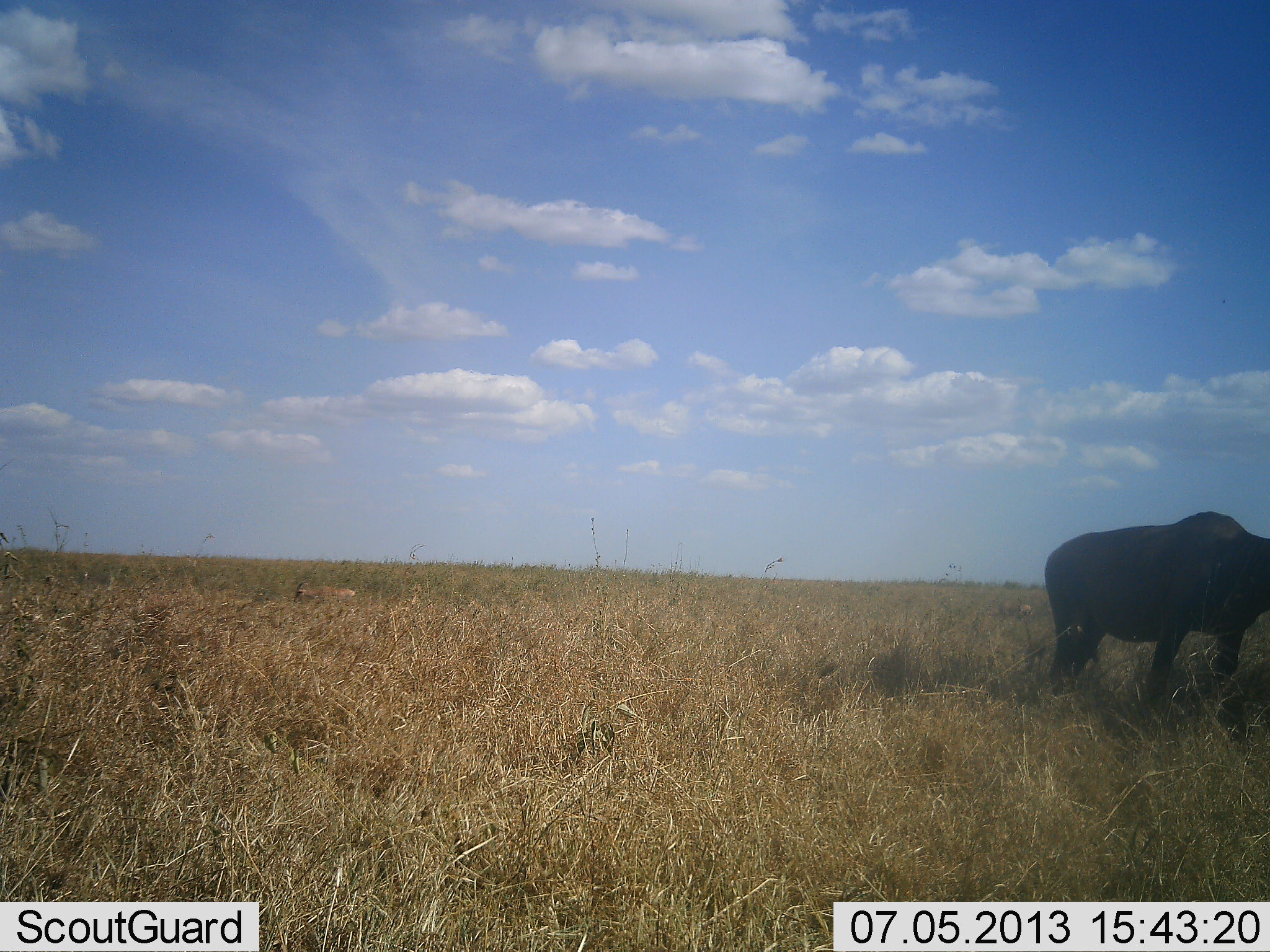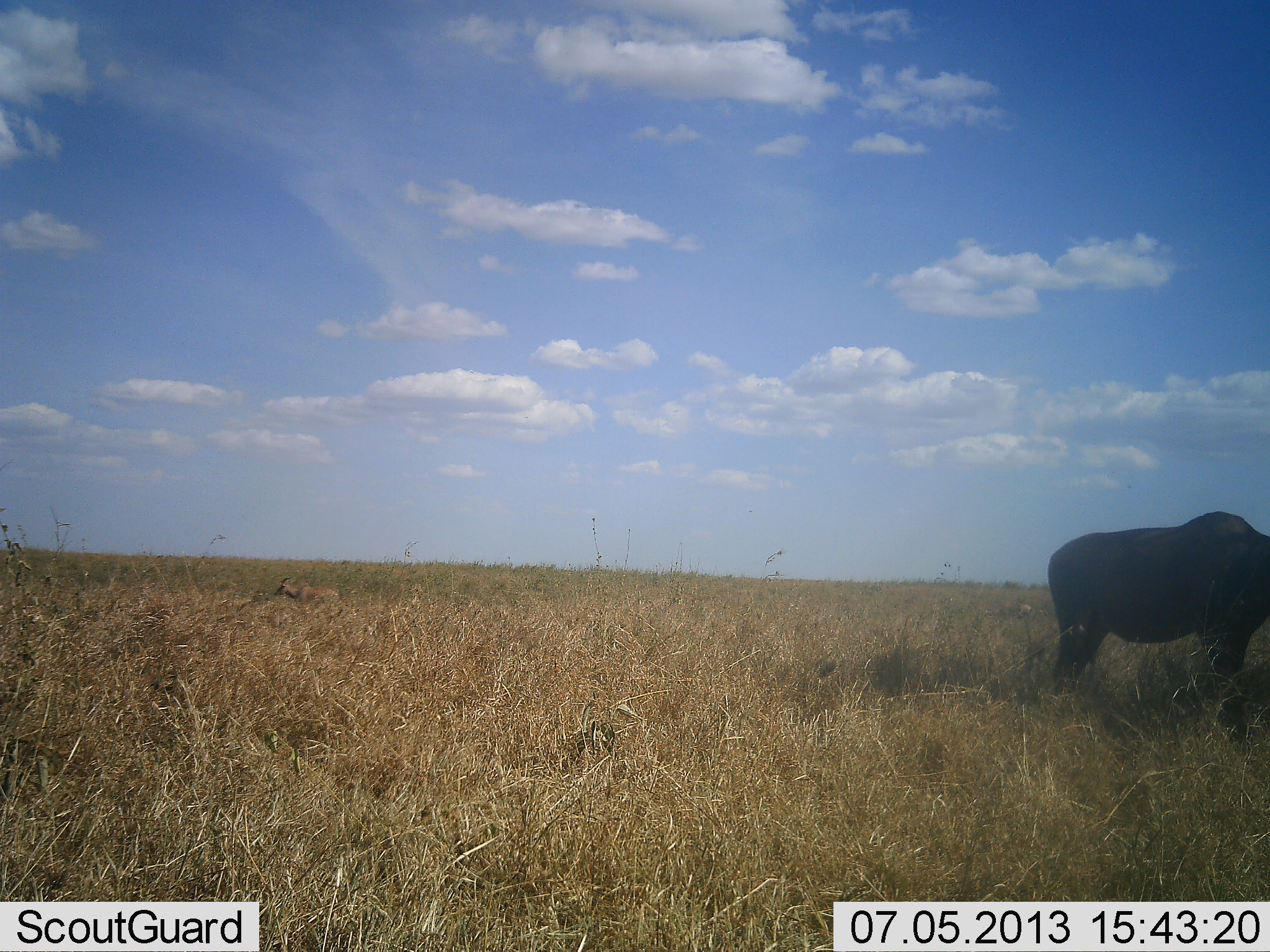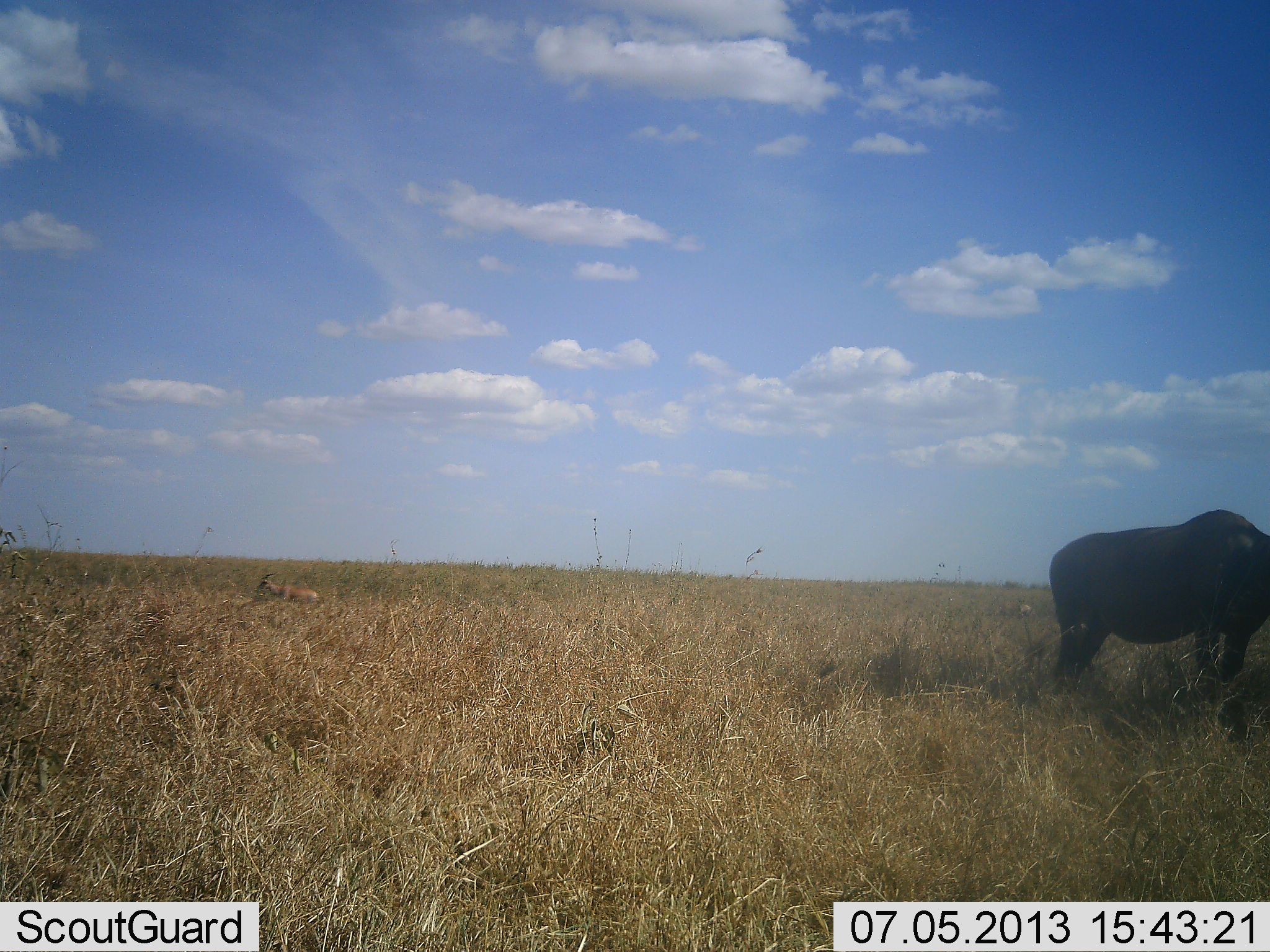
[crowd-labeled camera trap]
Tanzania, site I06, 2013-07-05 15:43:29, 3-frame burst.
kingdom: Animalia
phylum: Chordata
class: Mammalia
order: Artiodactyla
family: Bovidae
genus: Syncerus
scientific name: Syncerus caffer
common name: cape buffalo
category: buffalo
Buffalo (cape buffalo) (Syncerus caffer), count 1. Behavior (volunteer vote fractions): standing 86%, resting 0%, moving 7%, interacting 0%. Young present (vote fraction): 0%. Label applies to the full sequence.